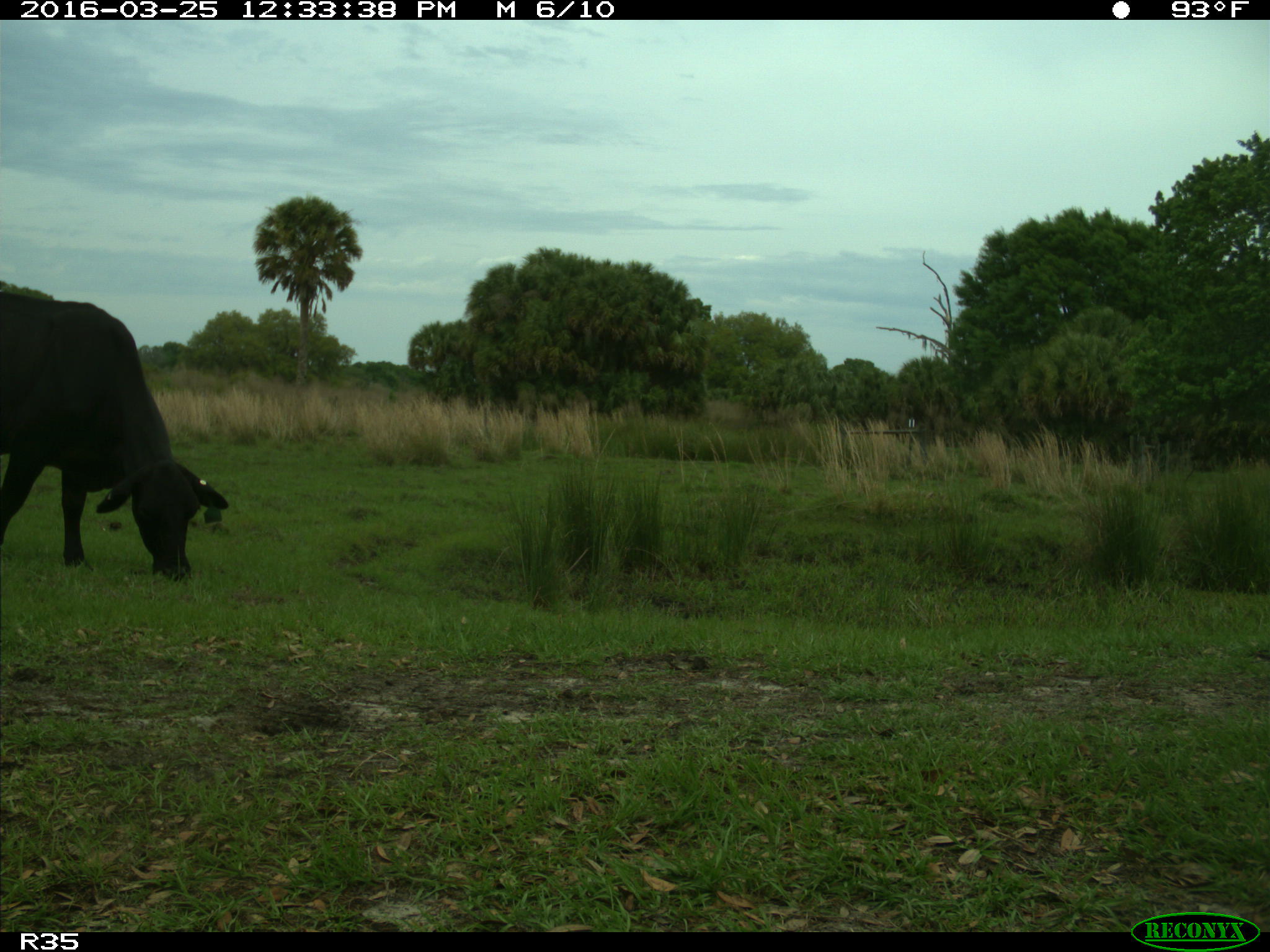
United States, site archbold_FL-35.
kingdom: Animalia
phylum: Chordata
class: Mammalia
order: Artiodactyla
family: Bovidae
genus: Bos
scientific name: Bos taurus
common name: domestic cow